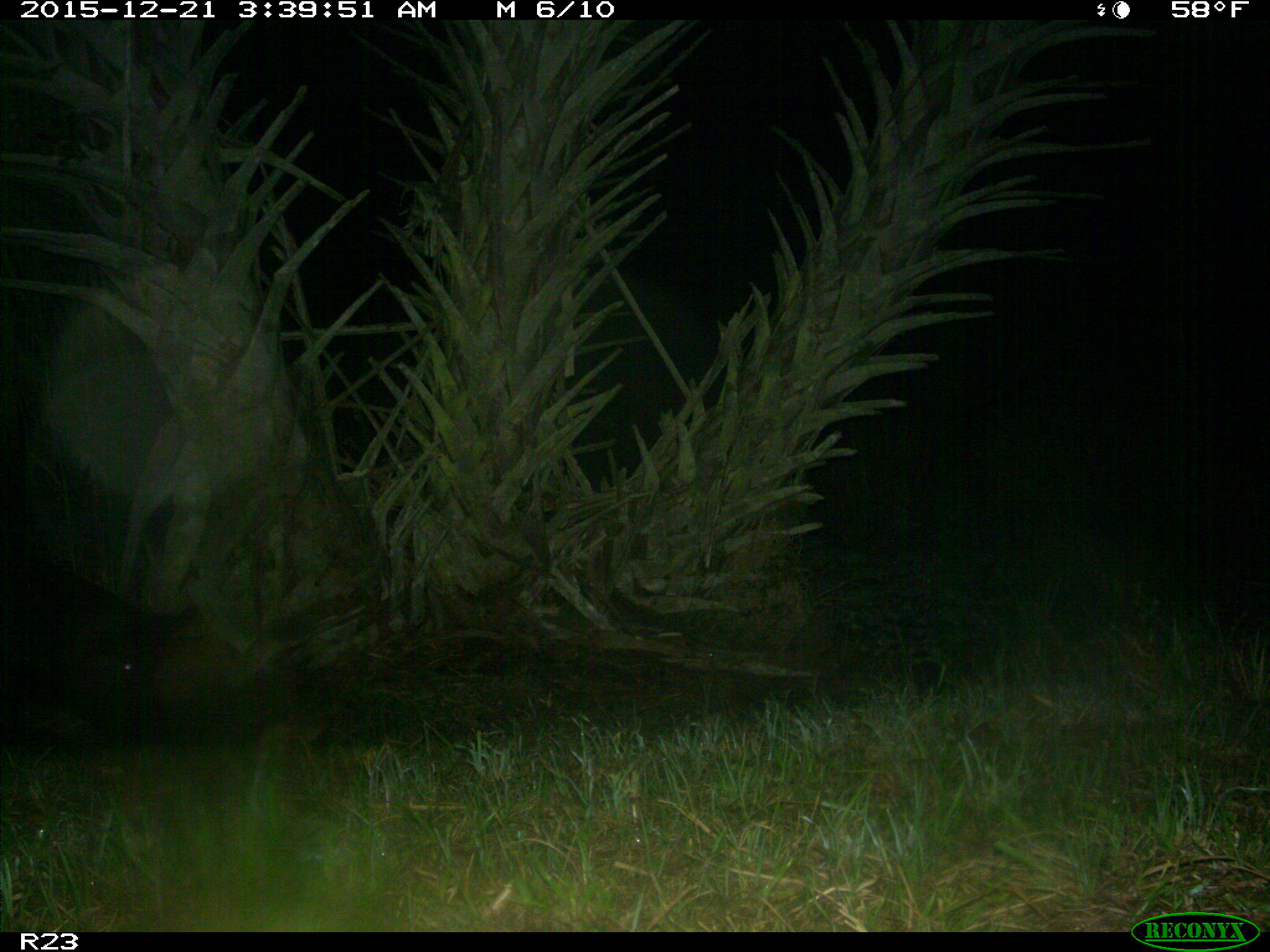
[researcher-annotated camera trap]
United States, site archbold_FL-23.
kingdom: Animalia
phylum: Chordata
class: Mammalia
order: Artiodactyla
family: Suidae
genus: Sus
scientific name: Sus scrofa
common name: wild boar